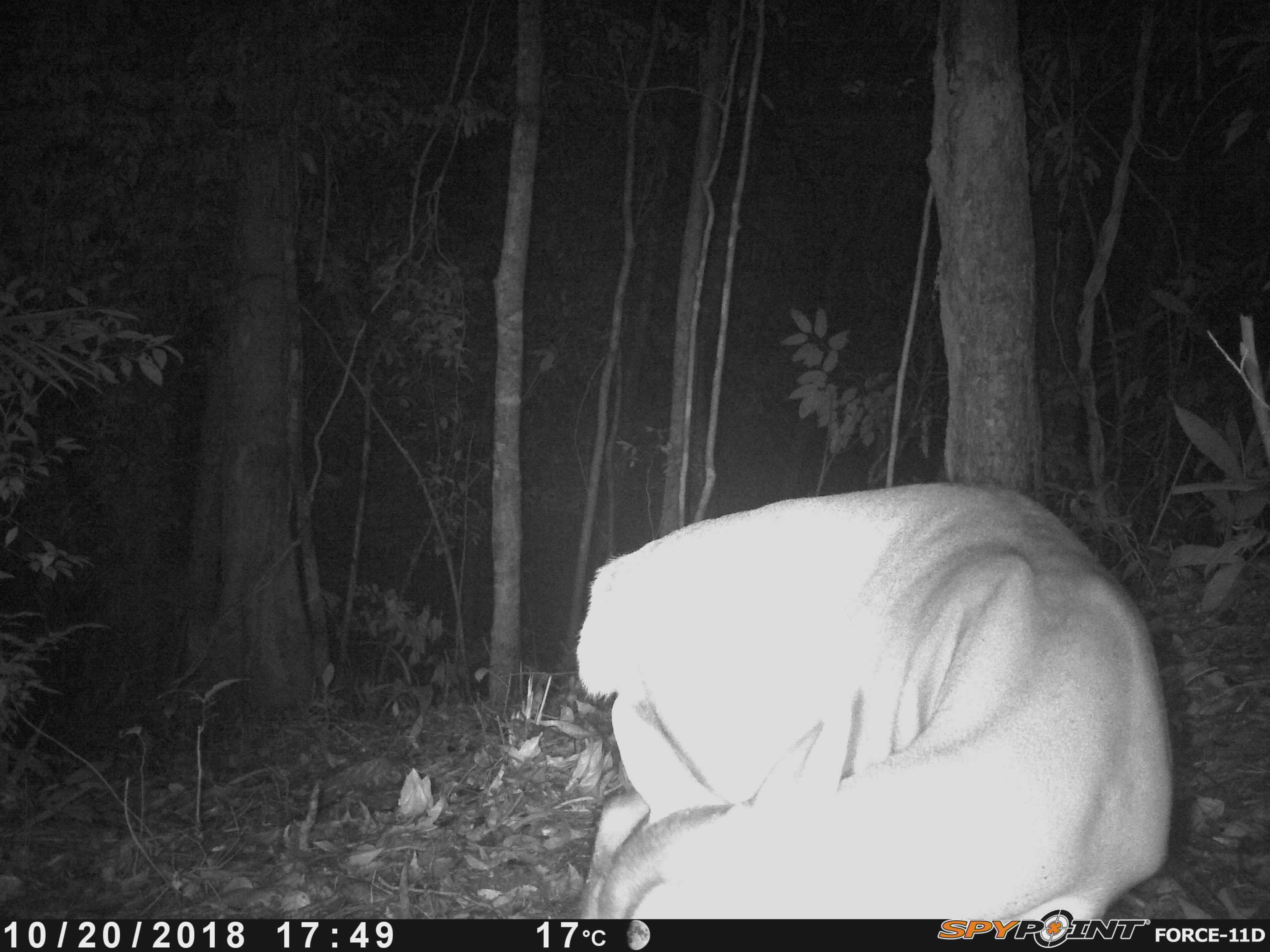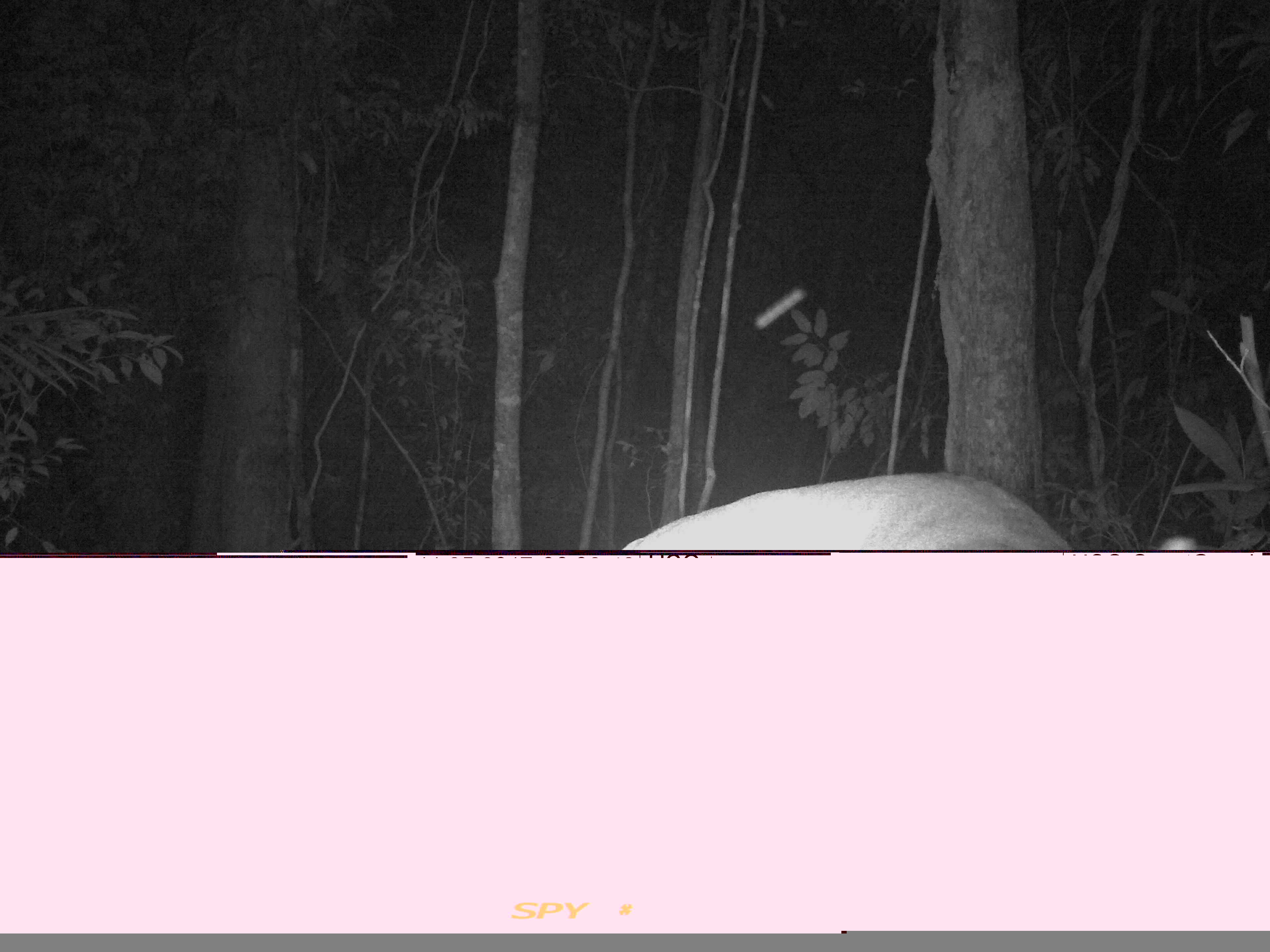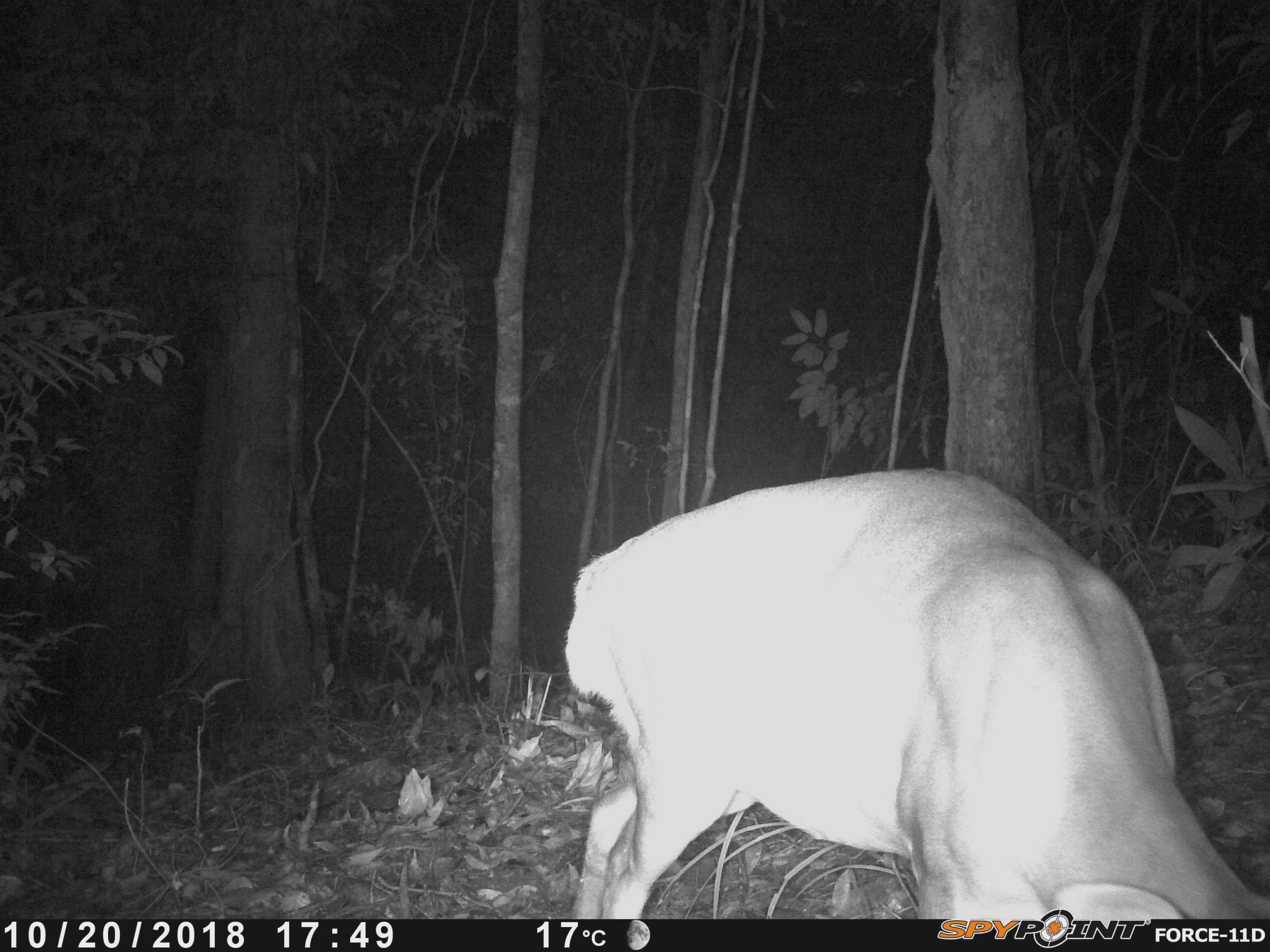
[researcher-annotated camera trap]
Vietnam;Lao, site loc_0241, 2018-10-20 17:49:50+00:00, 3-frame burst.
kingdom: Animalia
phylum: Chordata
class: Mammalia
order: Artiodactyla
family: Cervidae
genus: Muntiacus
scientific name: Muntiacus vuquangensis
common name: large-antlered muntjac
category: large antlered muntjac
Large antlered muntjac (large-antlered muntjac) (Muntiacus vuquangensis). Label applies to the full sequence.